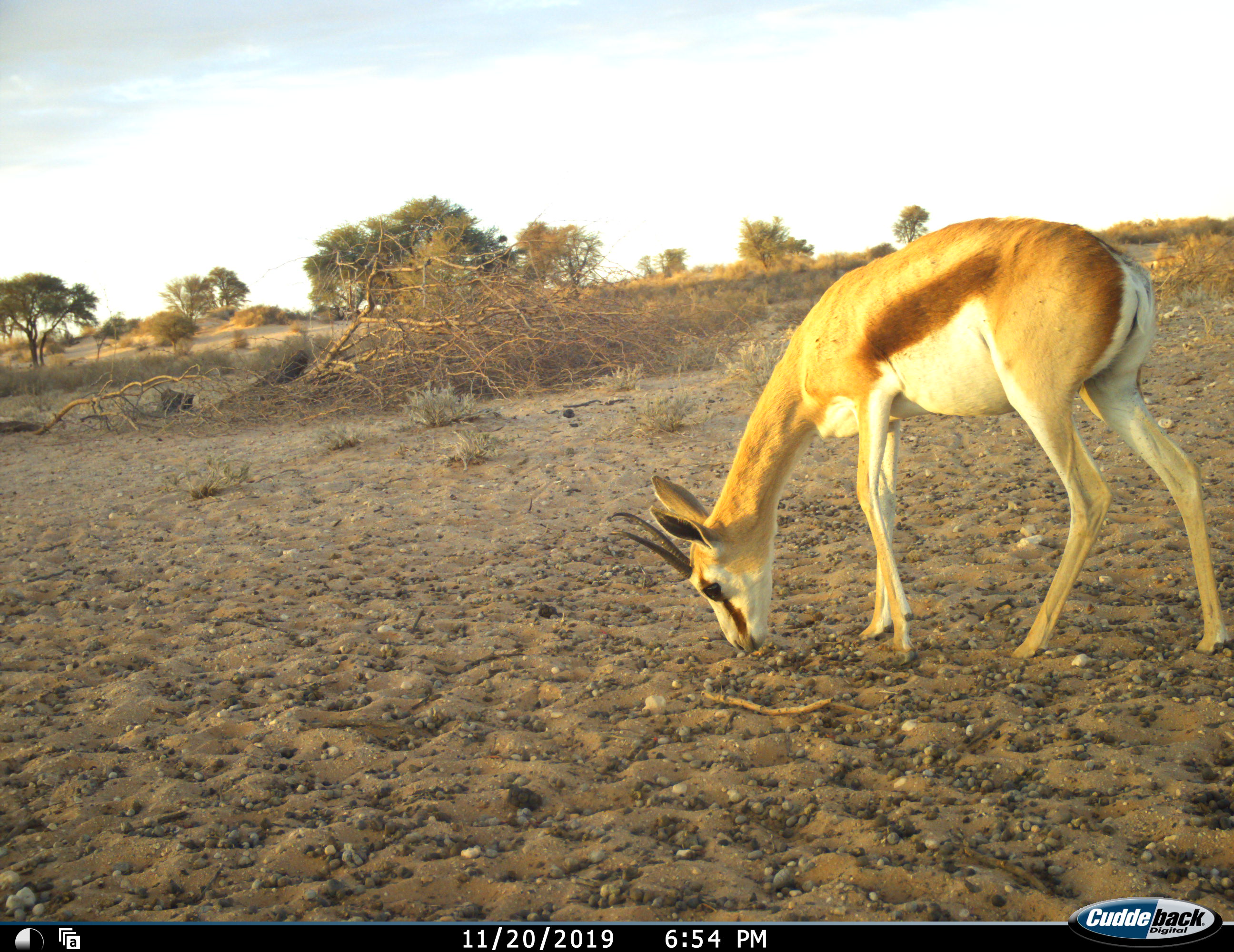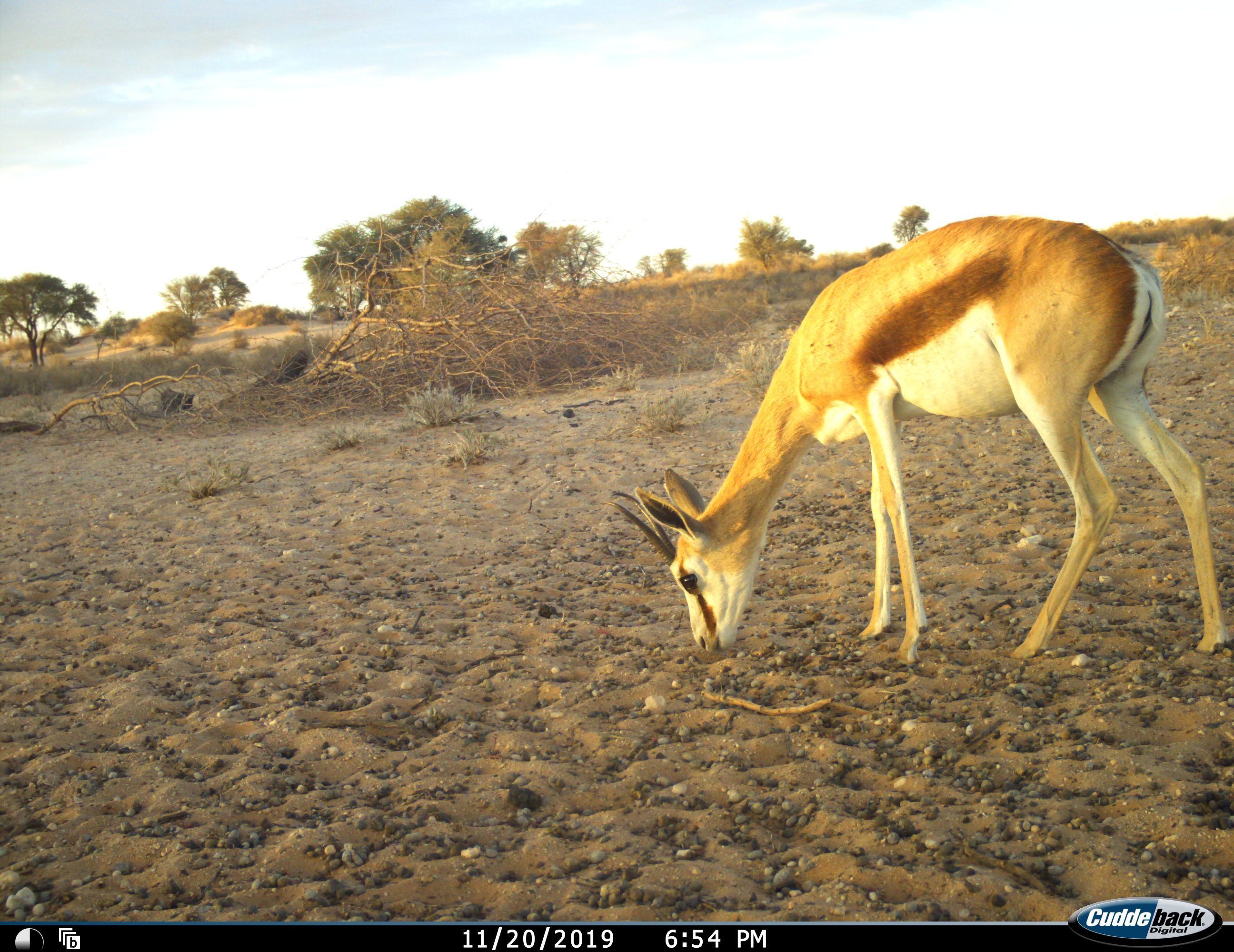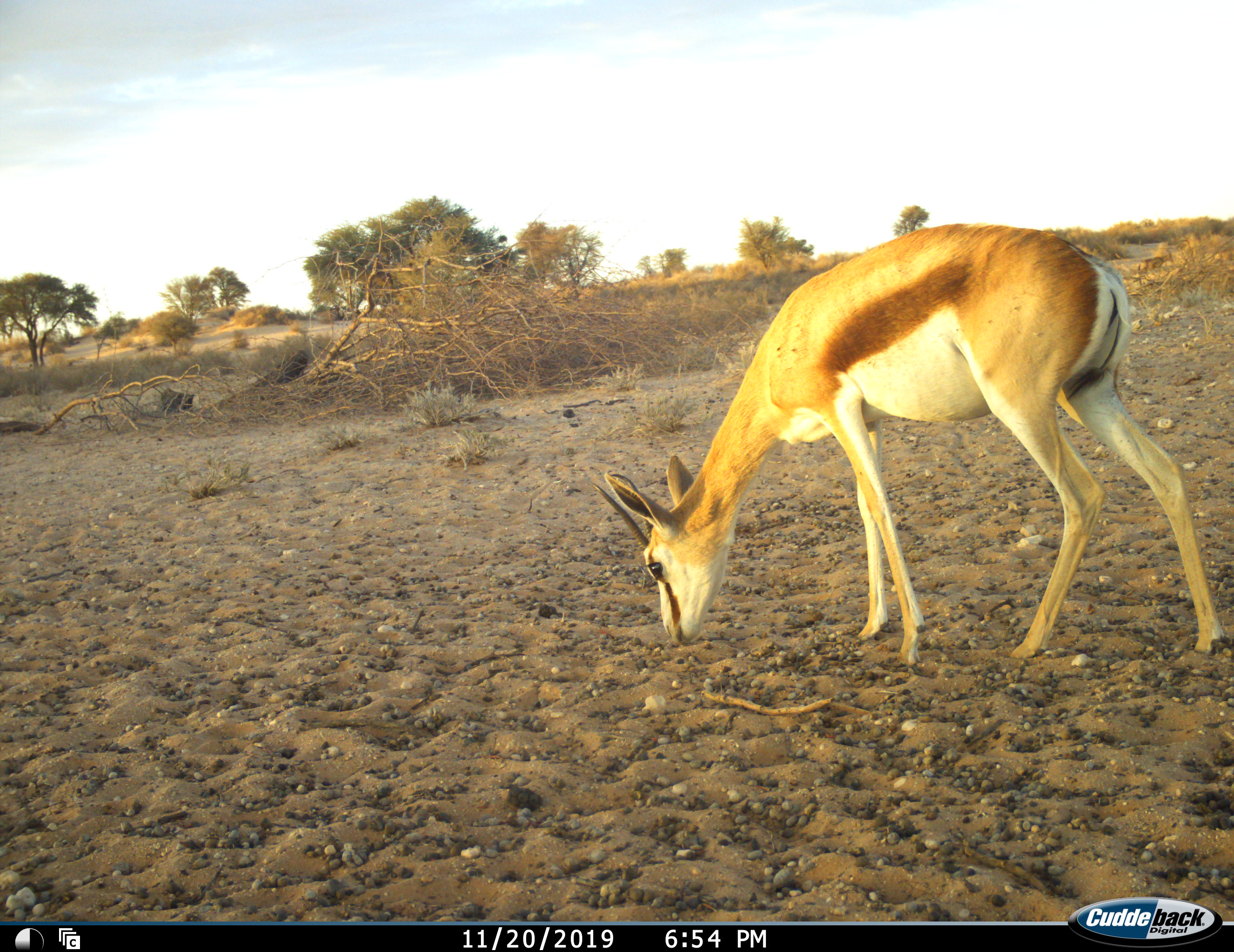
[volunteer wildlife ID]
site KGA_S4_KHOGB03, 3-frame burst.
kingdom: Animalia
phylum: Chordata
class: Mammalia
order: Artiodactyla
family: Bovidae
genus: Antidorcas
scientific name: Antidorcas marsupialis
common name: springbok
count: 1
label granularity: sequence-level